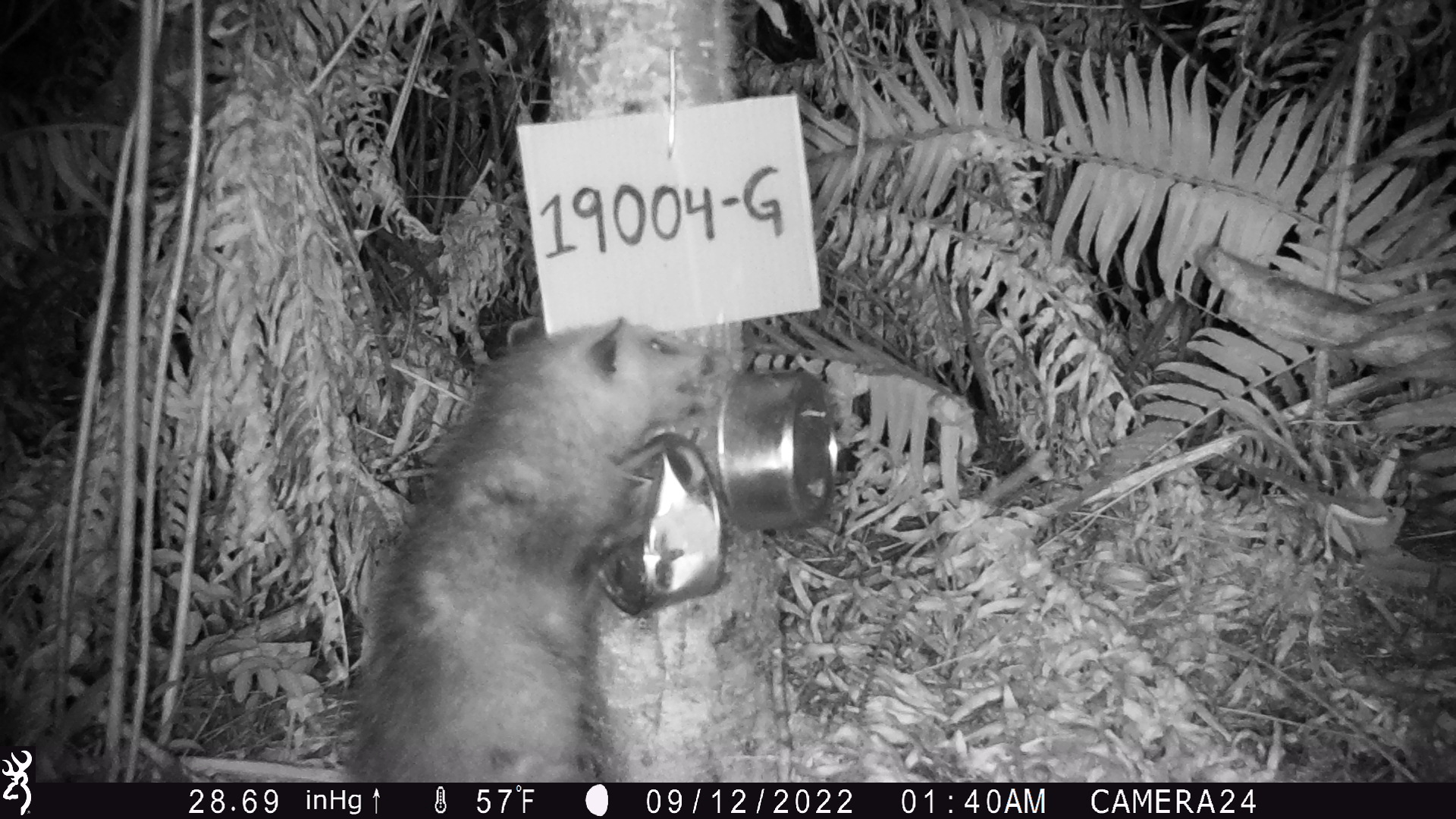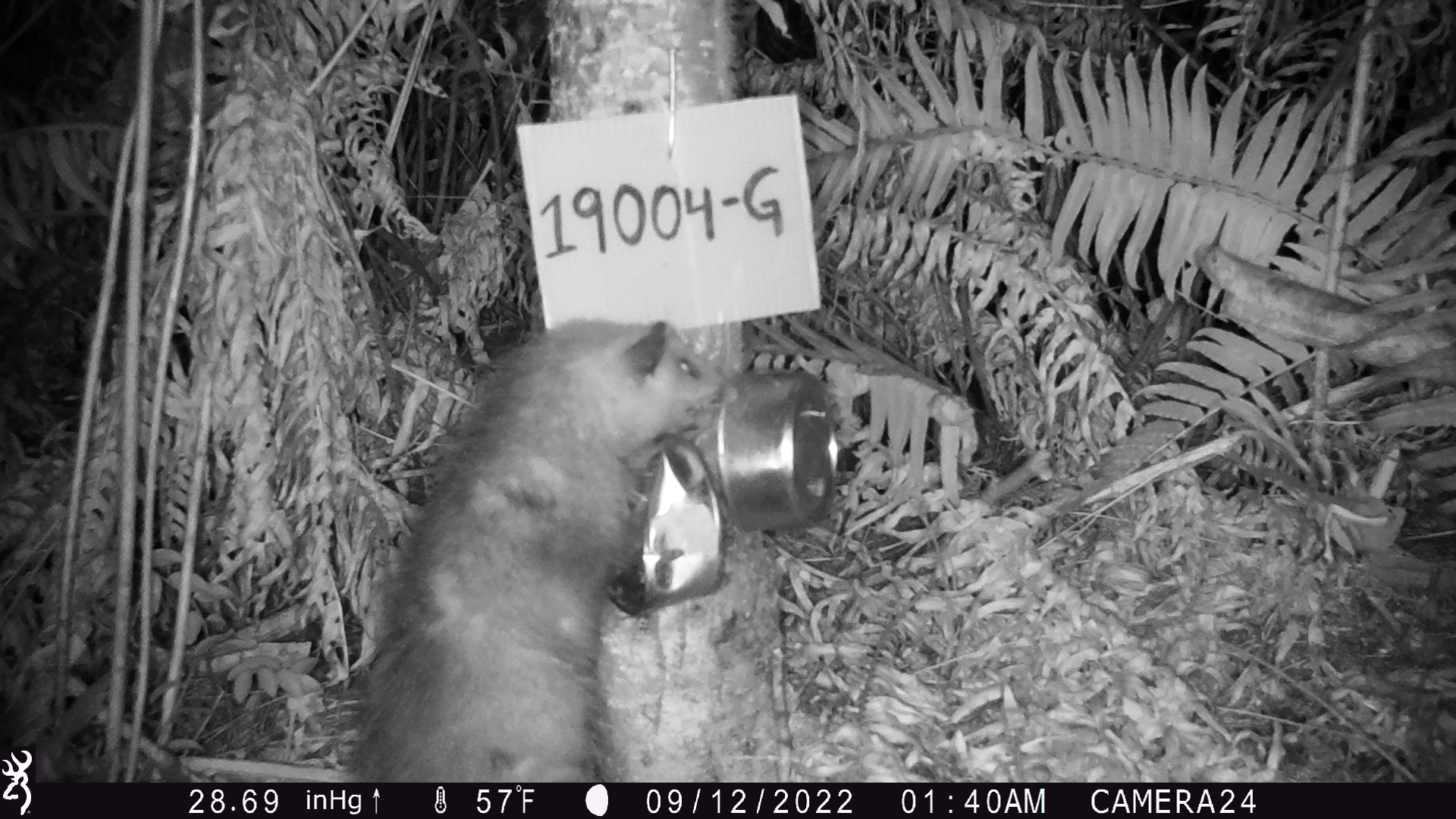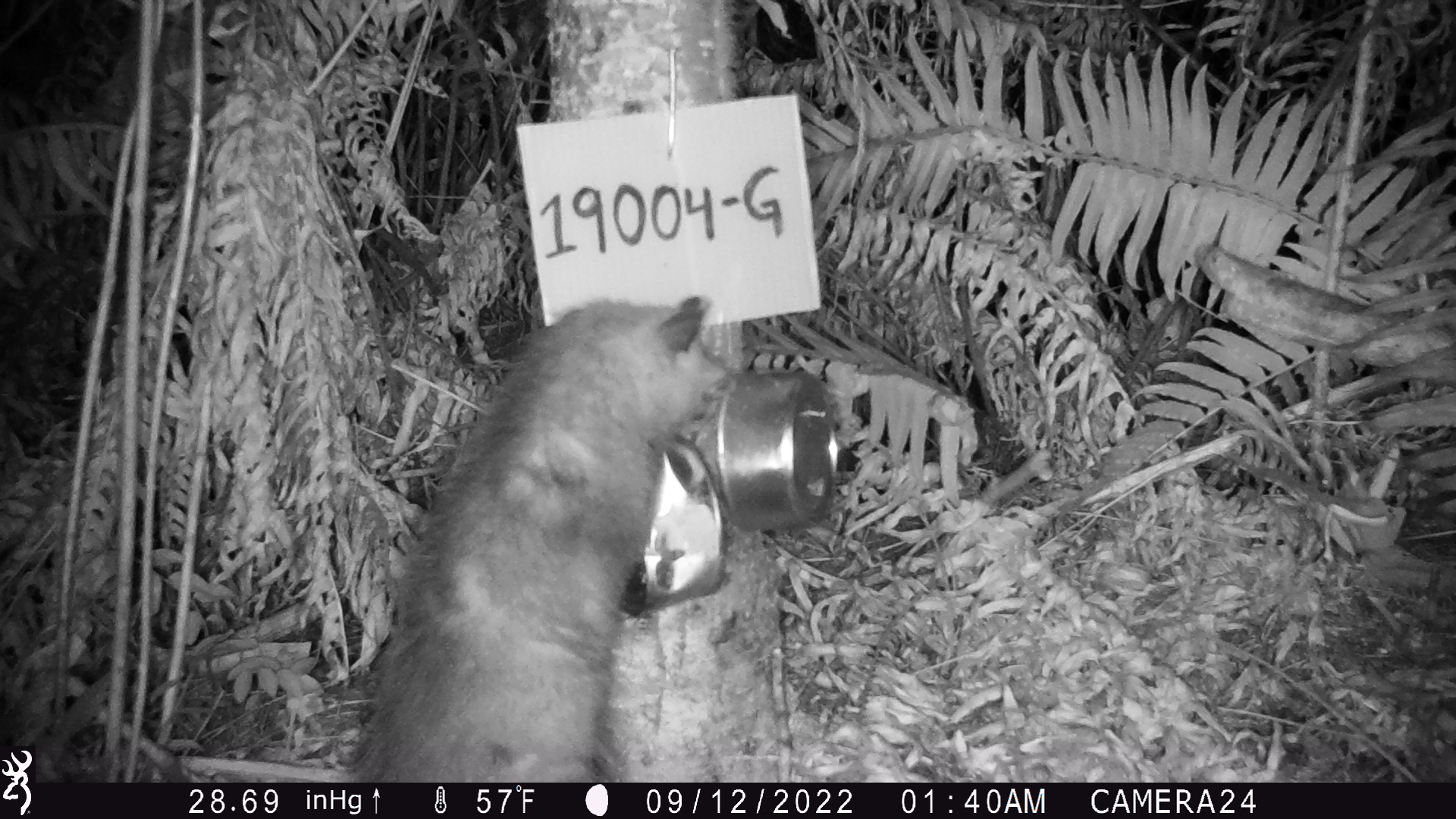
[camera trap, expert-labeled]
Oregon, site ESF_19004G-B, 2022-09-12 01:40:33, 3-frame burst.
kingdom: Animalia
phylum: Chordata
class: Mammalia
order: Didelphimorphia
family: Didelphidae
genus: Didelphis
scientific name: Didelphis virginiana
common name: virginia opossum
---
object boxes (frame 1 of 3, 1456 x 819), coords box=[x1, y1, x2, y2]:
virginia opossum: box=[321, 308, 736, 780]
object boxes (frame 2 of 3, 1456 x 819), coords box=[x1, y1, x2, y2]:
virginia opossum: box=[189, 313, 725, 783]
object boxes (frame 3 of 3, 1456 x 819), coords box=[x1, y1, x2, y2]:
virginia opossum: box=[186, 287, 733, 783]